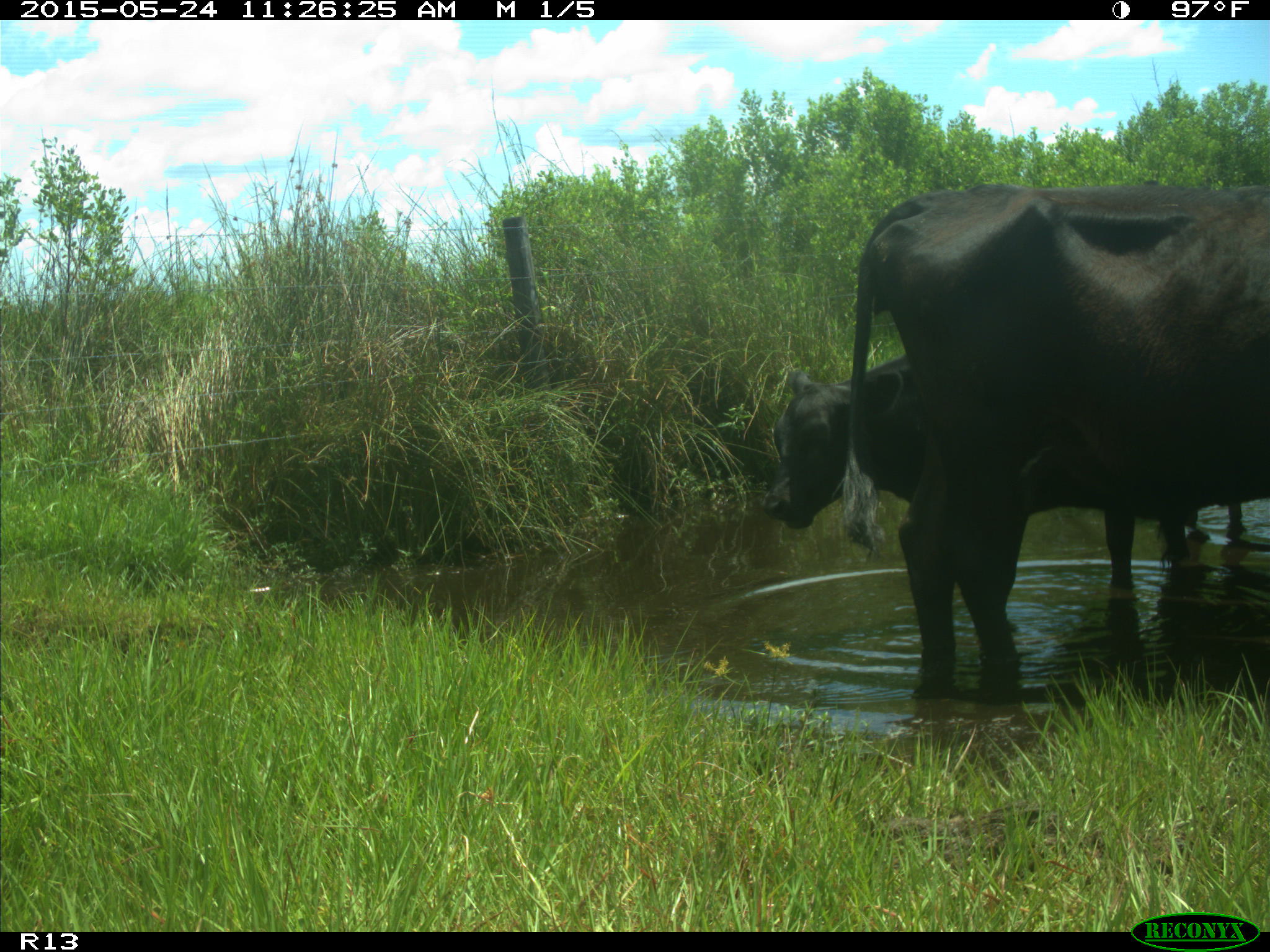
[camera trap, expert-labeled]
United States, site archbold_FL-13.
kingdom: Animalia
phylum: Chordata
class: Mammalia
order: Artiodactyla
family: Bovidae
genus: Bos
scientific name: Bos taurus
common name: domestic cow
Bos taurus (domestic cow).